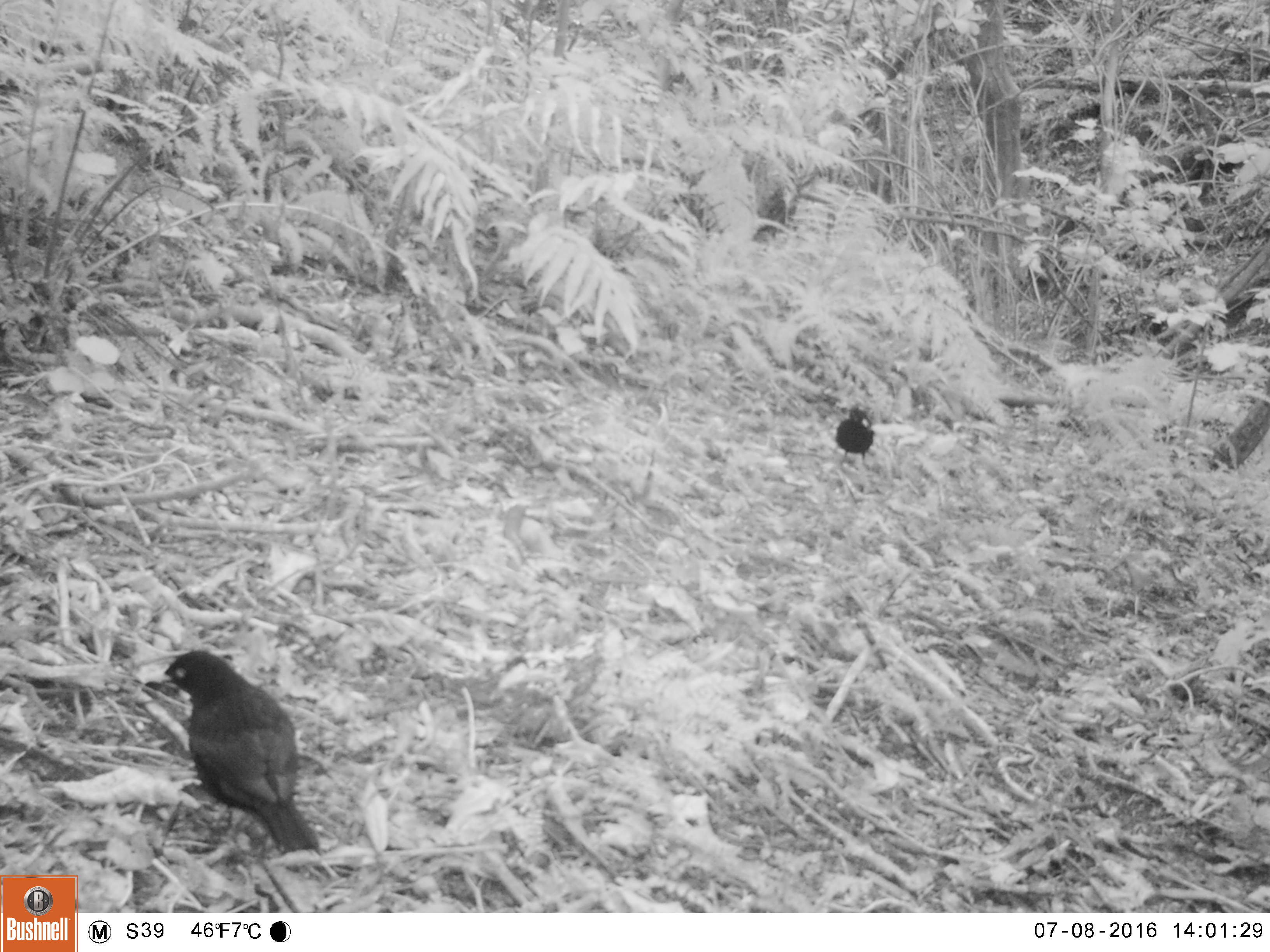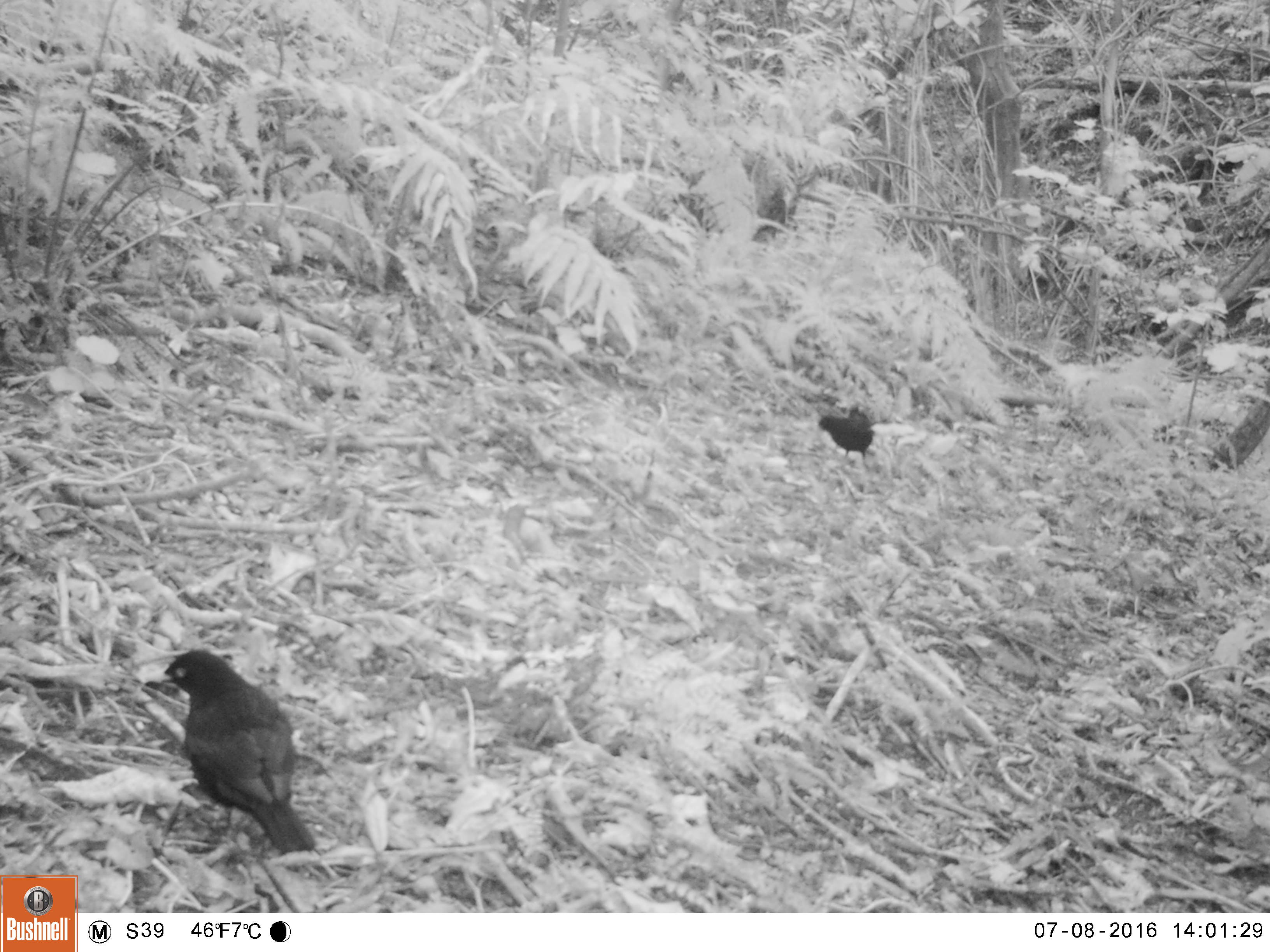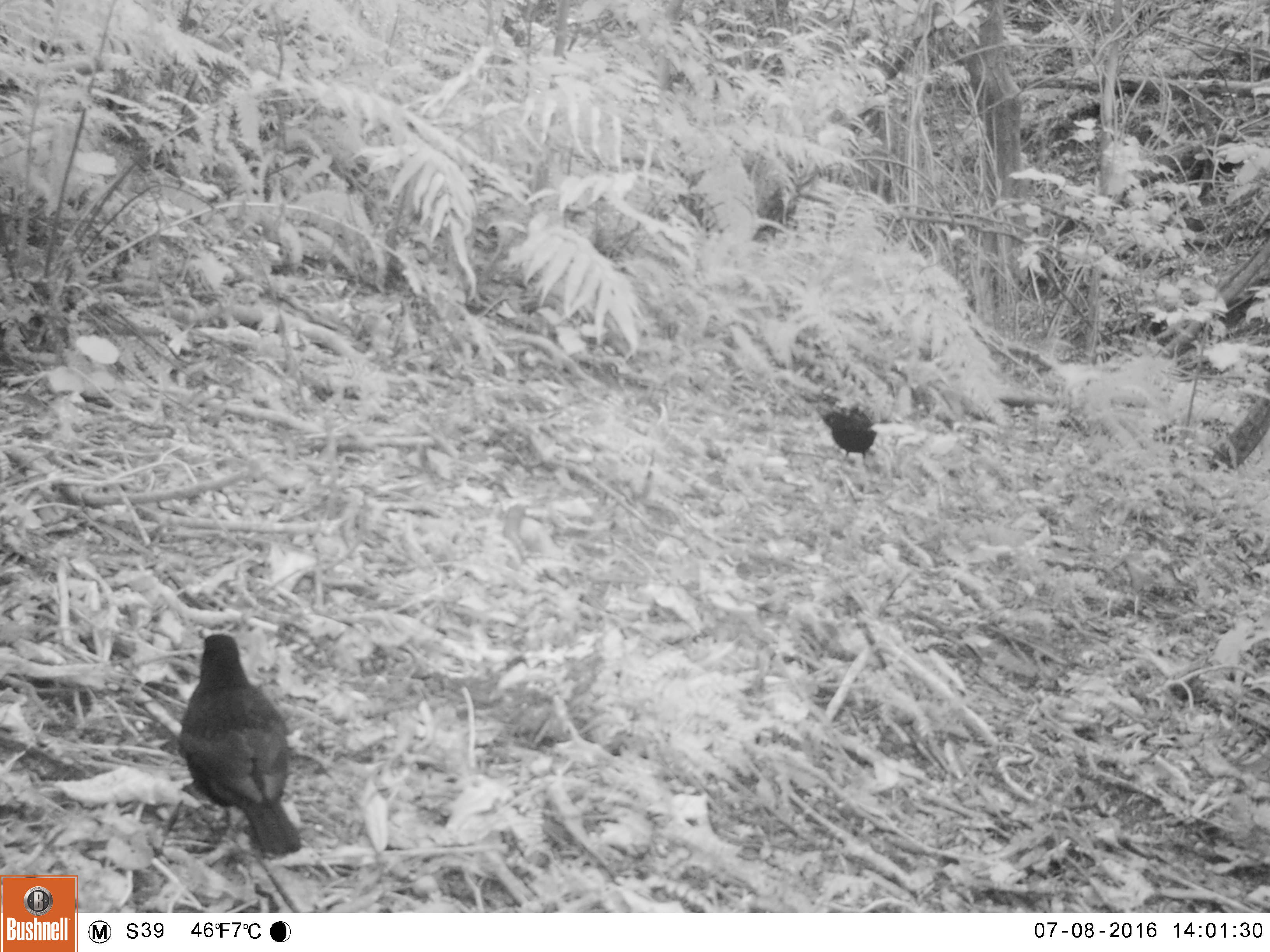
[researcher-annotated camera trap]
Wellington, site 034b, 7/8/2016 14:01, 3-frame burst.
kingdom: Animalia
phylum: Chordata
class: Aves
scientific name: Aves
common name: bird